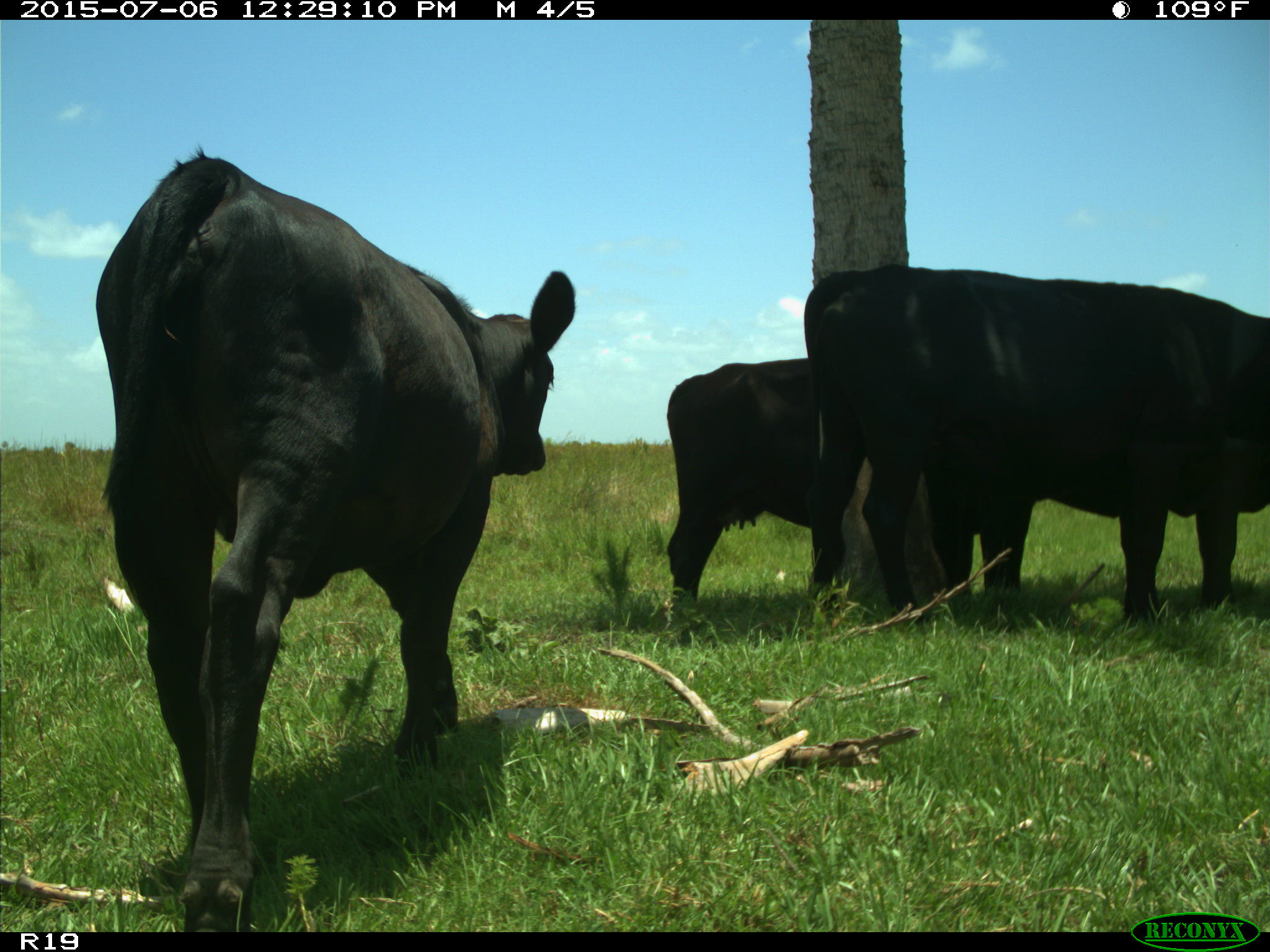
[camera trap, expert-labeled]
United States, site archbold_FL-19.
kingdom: Animalia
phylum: Chordata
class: Mammalia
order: Artiodactyla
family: Bovidae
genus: Bos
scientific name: Bos taurus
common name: domestic cow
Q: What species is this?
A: Bos taurus (domestic cow).